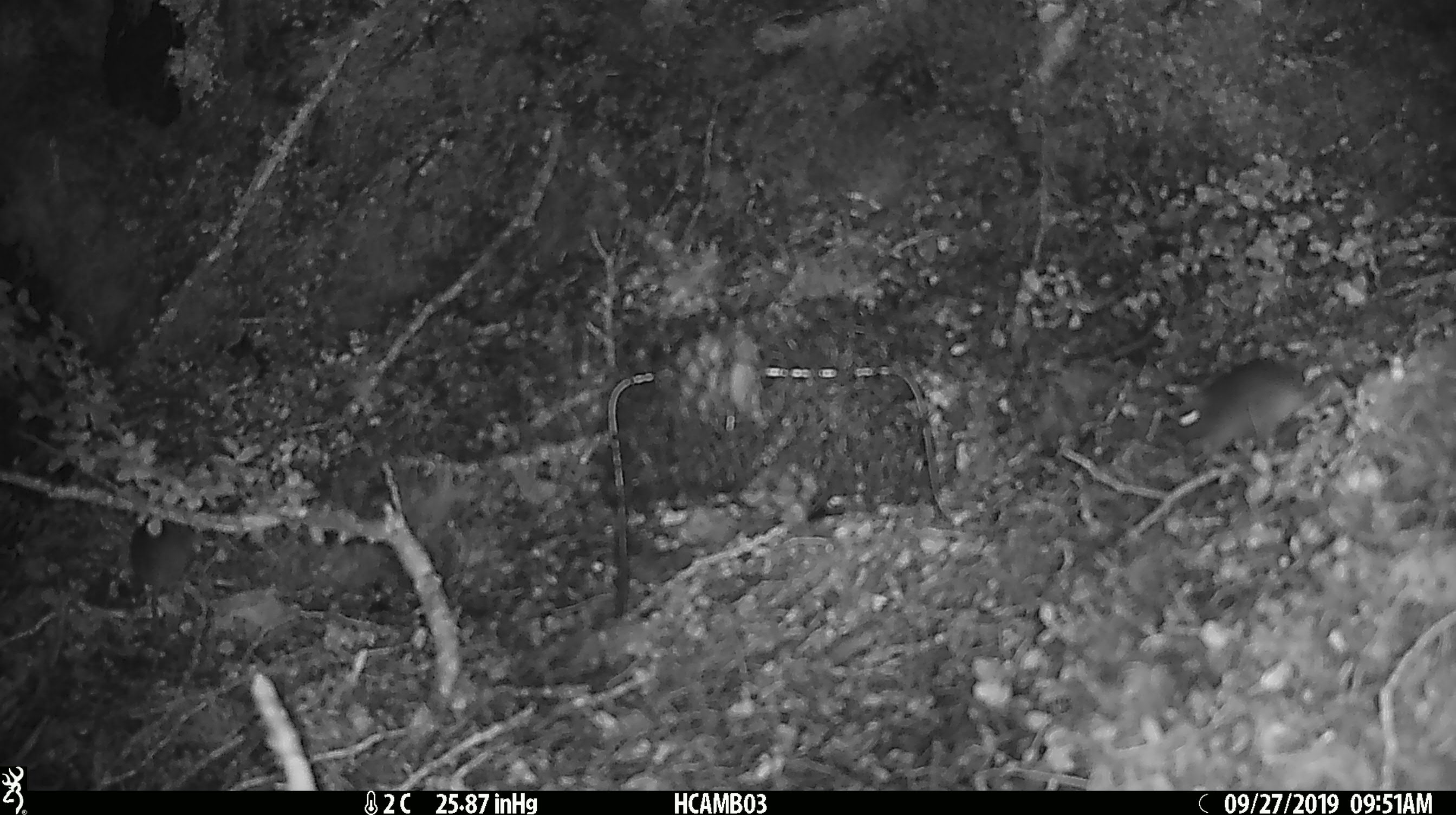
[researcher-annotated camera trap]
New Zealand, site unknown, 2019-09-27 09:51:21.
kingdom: Animalia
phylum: Chordata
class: Mammalia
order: Rodentia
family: Muridae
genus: Mus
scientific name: Mus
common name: mouse